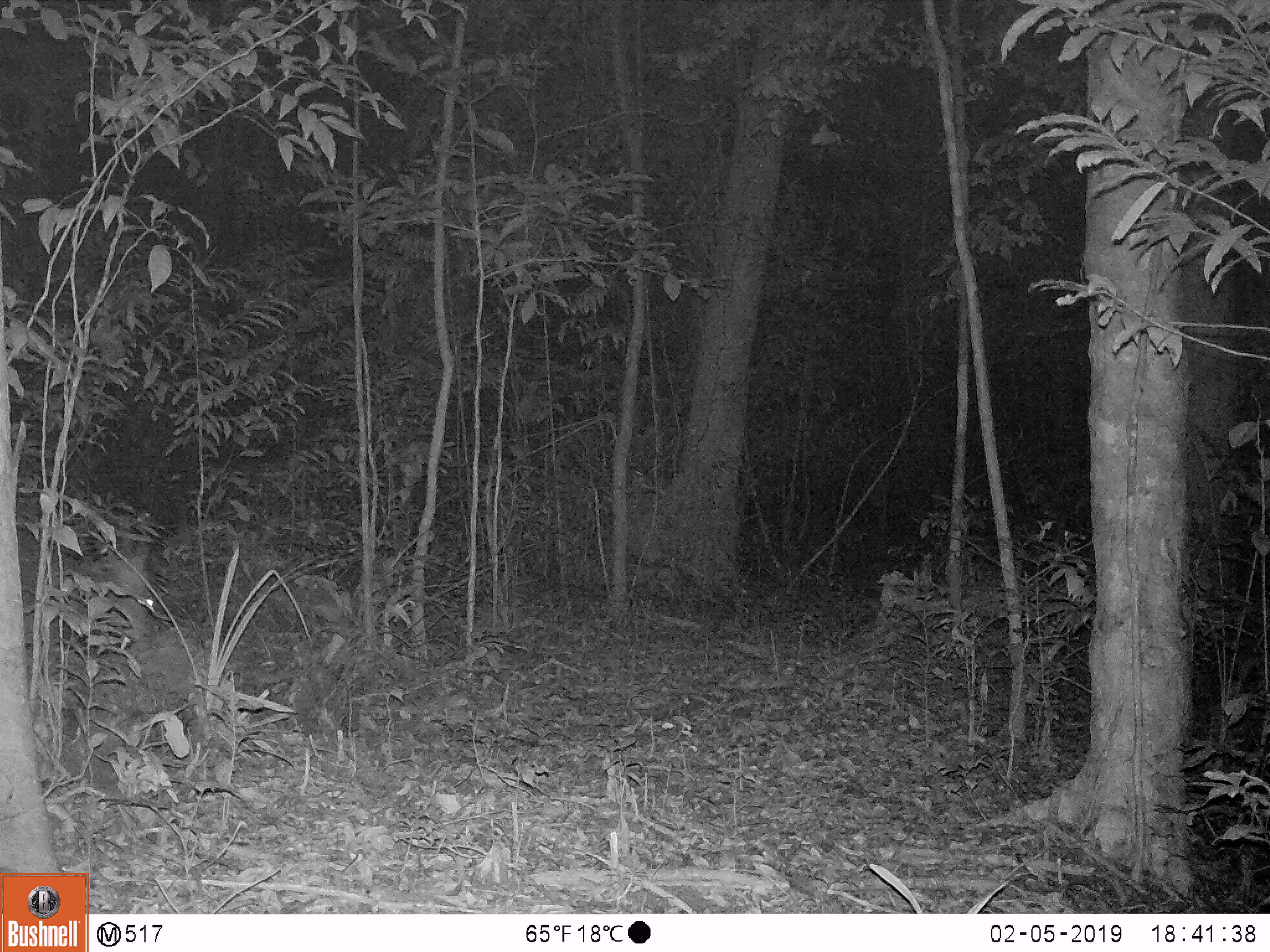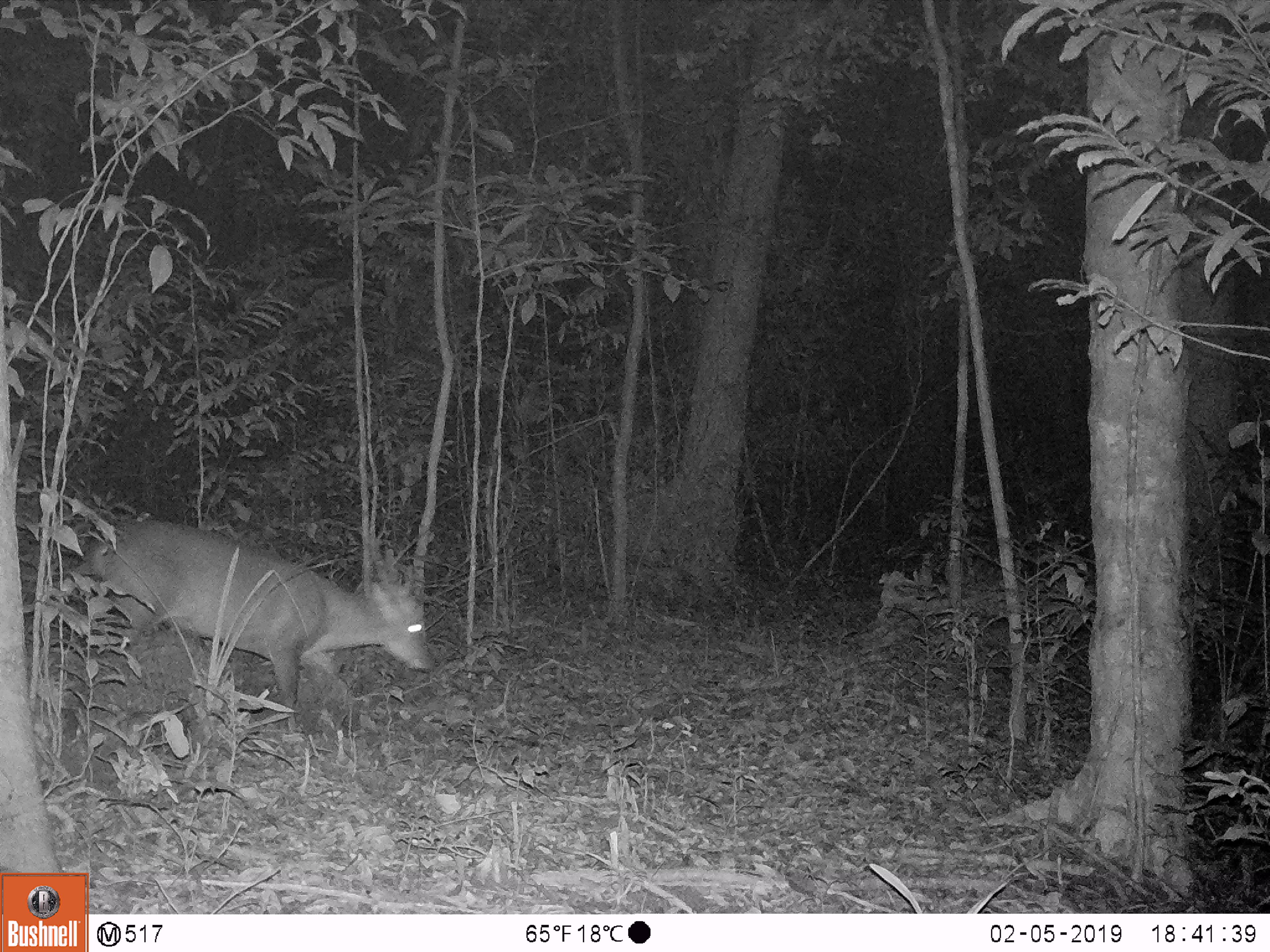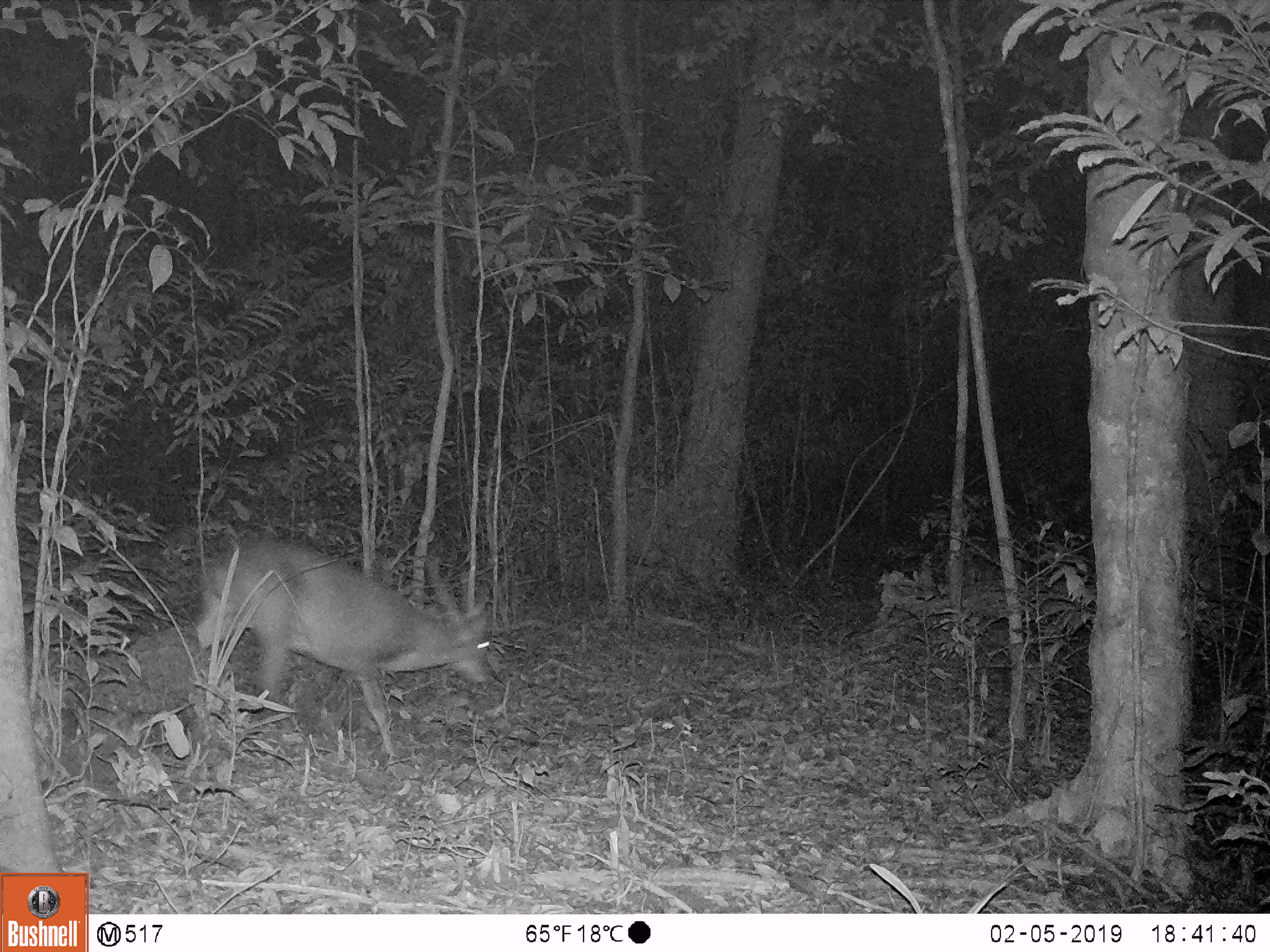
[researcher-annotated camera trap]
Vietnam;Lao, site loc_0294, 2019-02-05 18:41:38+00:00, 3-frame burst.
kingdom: Animalia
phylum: Chordata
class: Mammalia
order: Artiodactyla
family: Cervidae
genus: Muntiacus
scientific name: Muntiacus vuquangensis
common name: large-antlered muntjac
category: large antlered muntjac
Large antlered muntjac (large-antlered muntjac) (Muntiacus vuquangensis). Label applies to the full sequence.